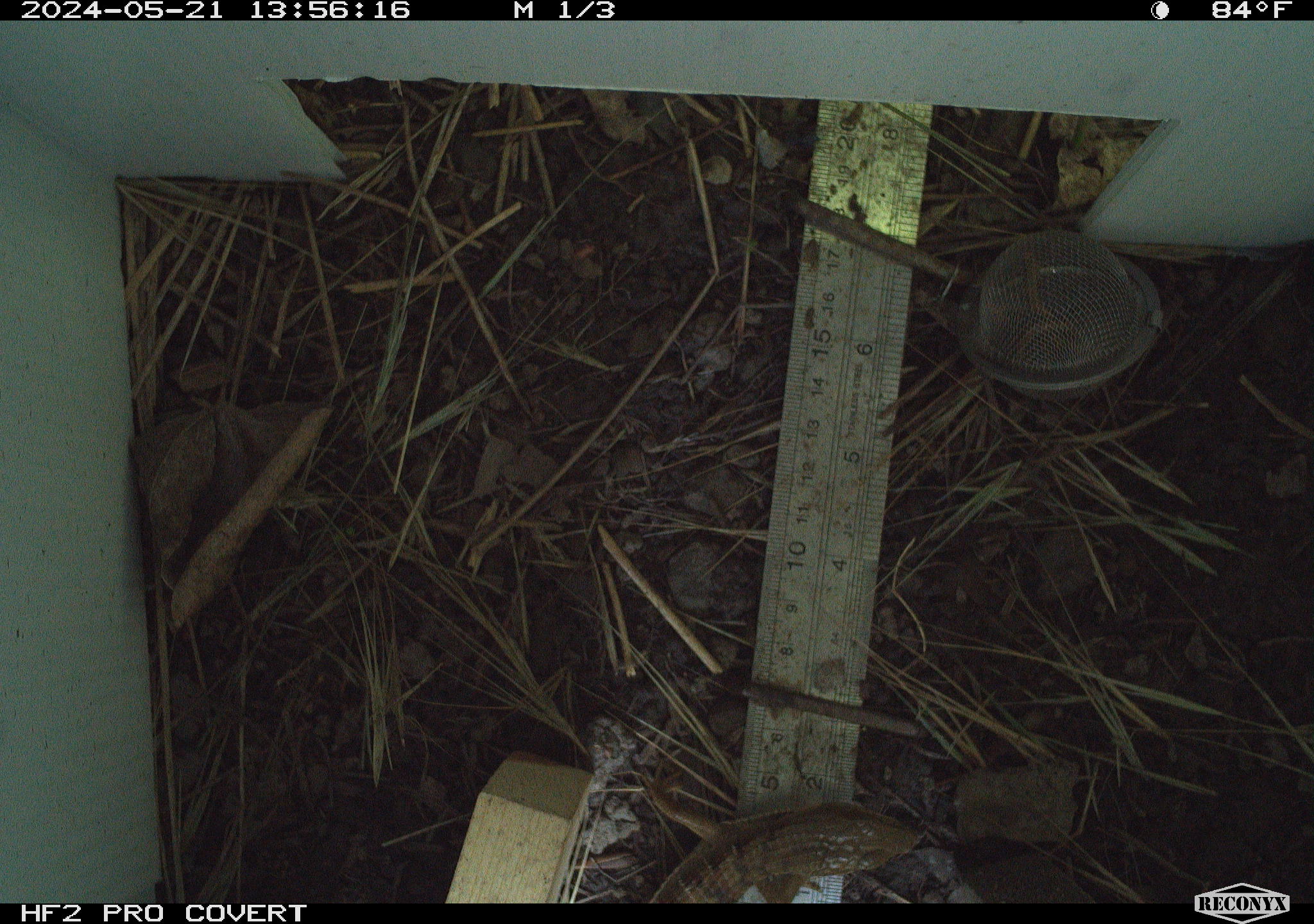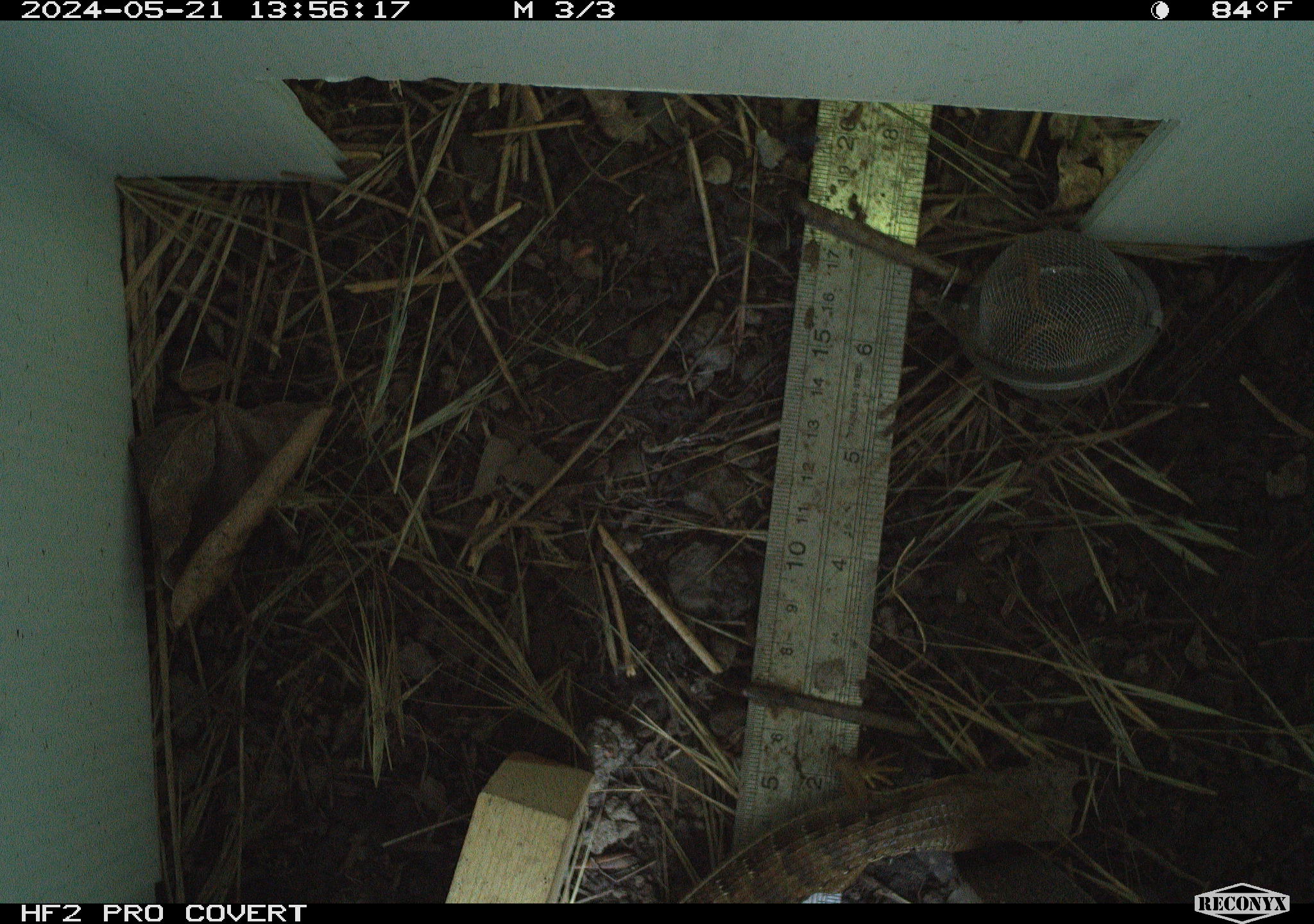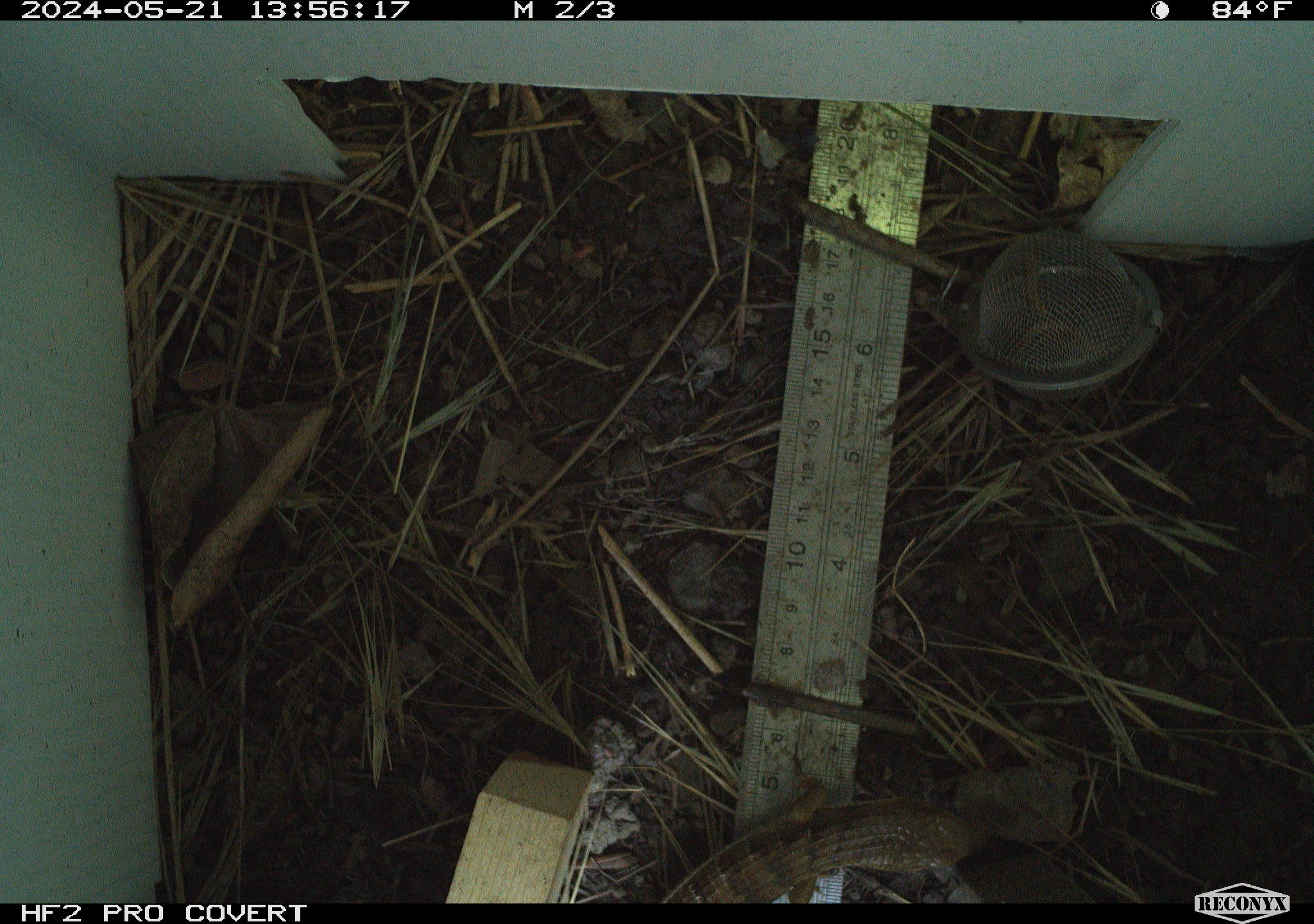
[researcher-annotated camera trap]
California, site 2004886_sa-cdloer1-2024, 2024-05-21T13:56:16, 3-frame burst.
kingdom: Animalia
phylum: Chordata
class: Reptilia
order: Squamata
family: Anguidae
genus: Elgaria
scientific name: Elgaria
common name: alligator lizards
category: elgaria species